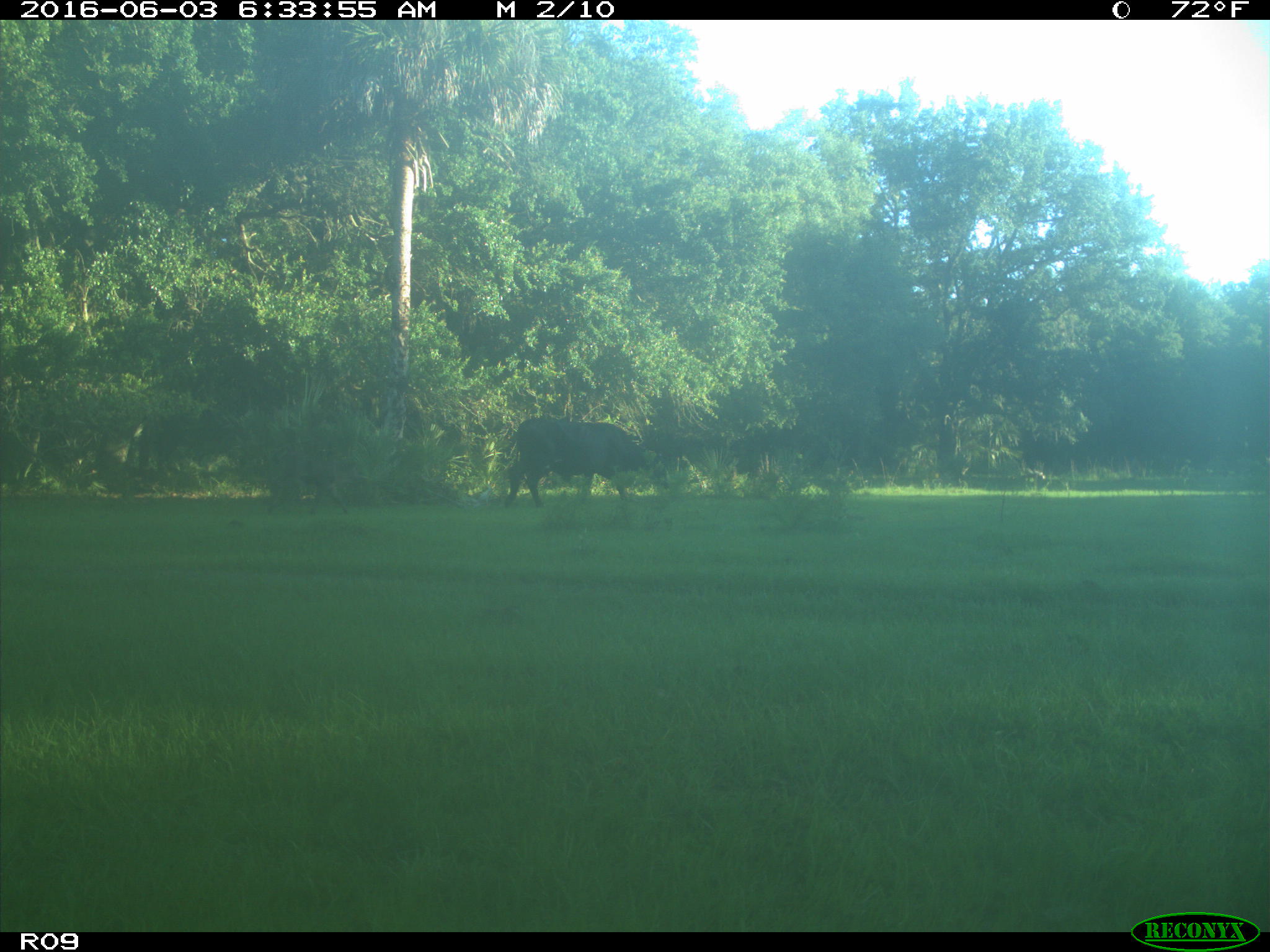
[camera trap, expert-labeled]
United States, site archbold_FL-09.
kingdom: Animalia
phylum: Chordata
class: Mammalia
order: Artiodactyla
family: Bovidae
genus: Bos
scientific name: Bos taurus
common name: domestic cow